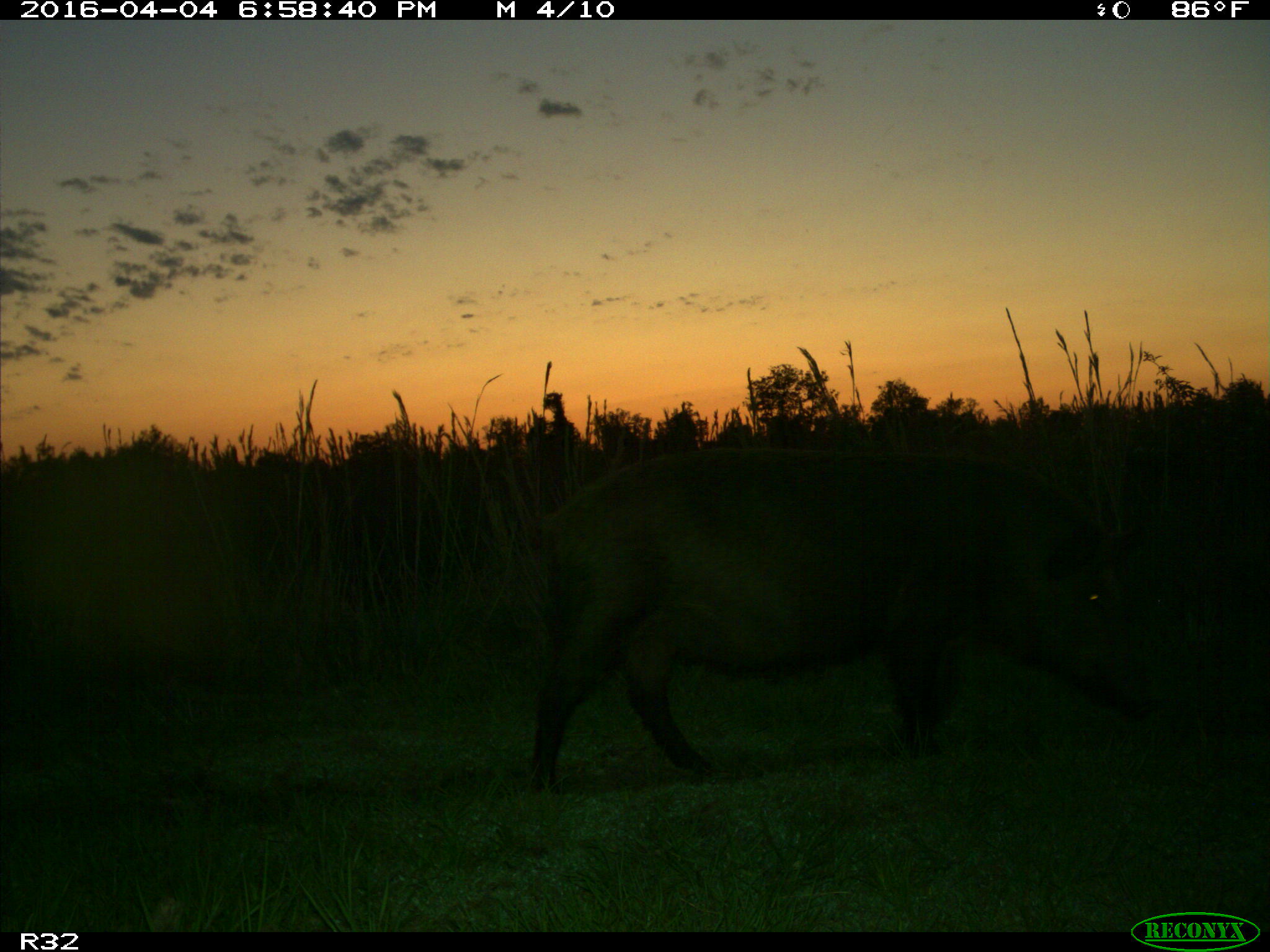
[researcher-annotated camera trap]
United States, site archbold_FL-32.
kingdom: Animalia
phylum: Chordata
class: Mammalia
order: Artiodactyla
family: Suidae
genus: Sus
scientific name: Sus scrofa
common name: wild boar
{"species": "Sus scrofa (wild boar)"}